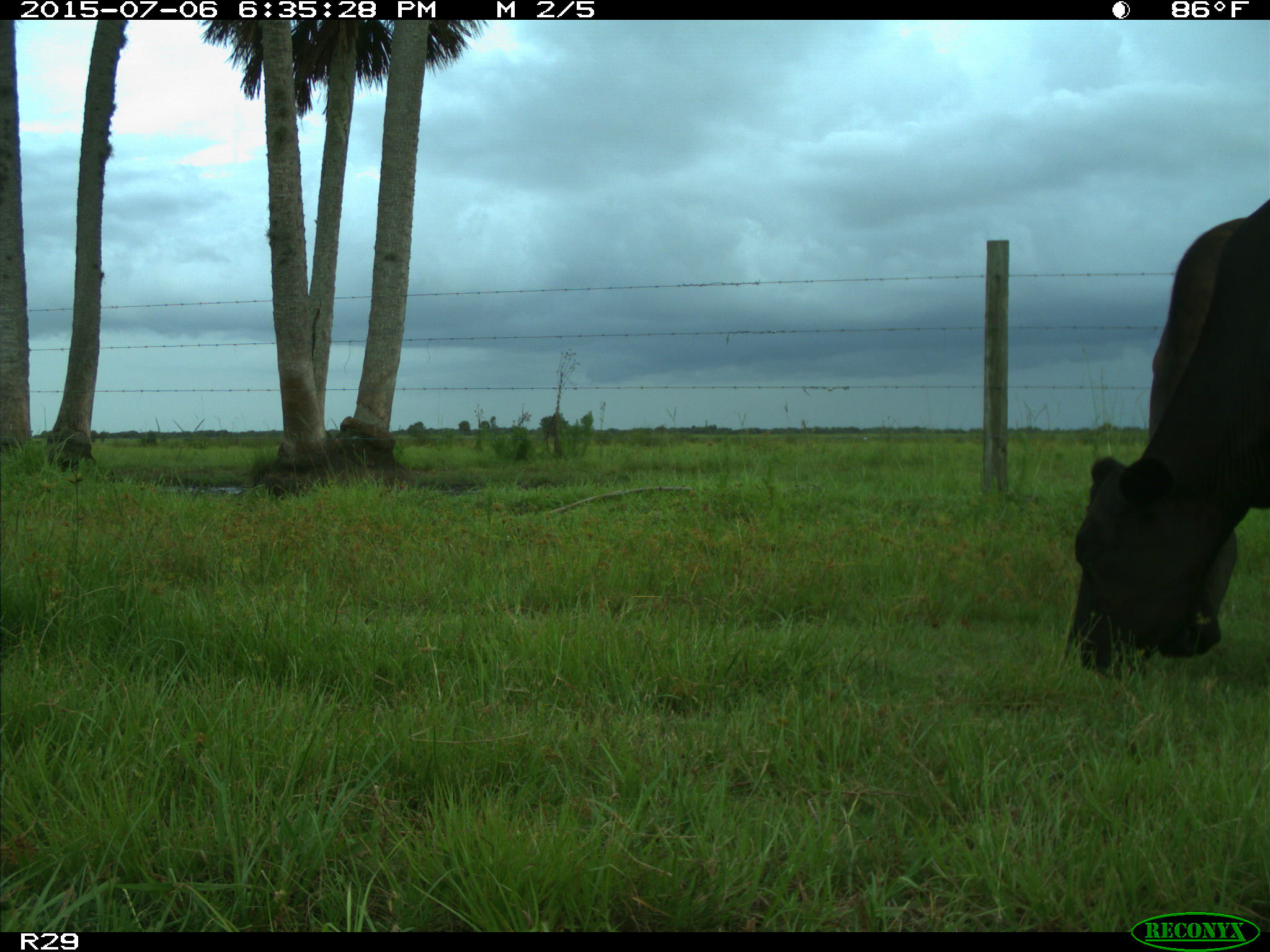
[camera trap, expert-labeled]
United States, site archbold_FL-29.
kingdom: Animalia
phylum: Chordata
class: Mammalia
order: Artiodactyla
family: Bovidae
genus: Bos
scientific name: Bos taurus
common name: domestic cow